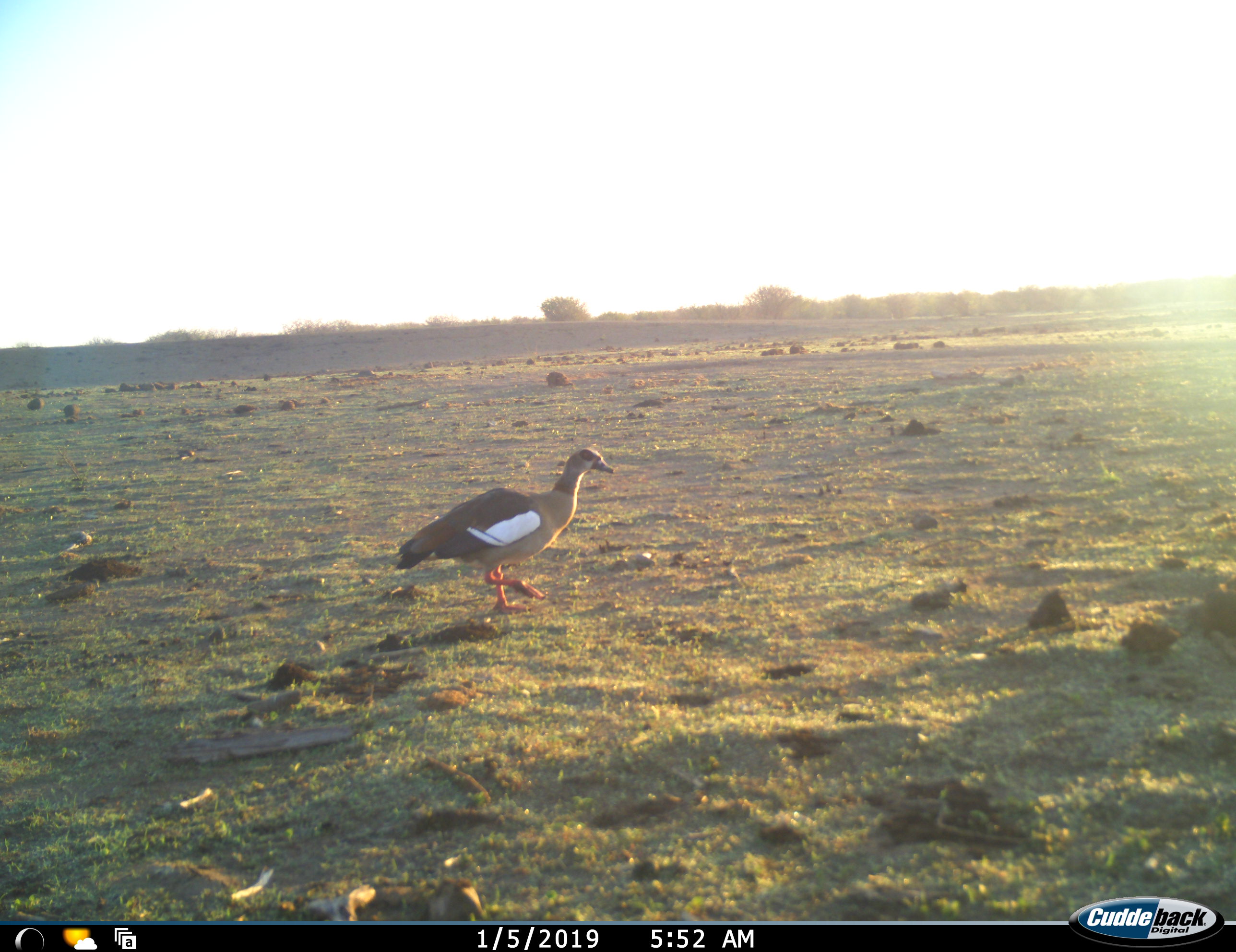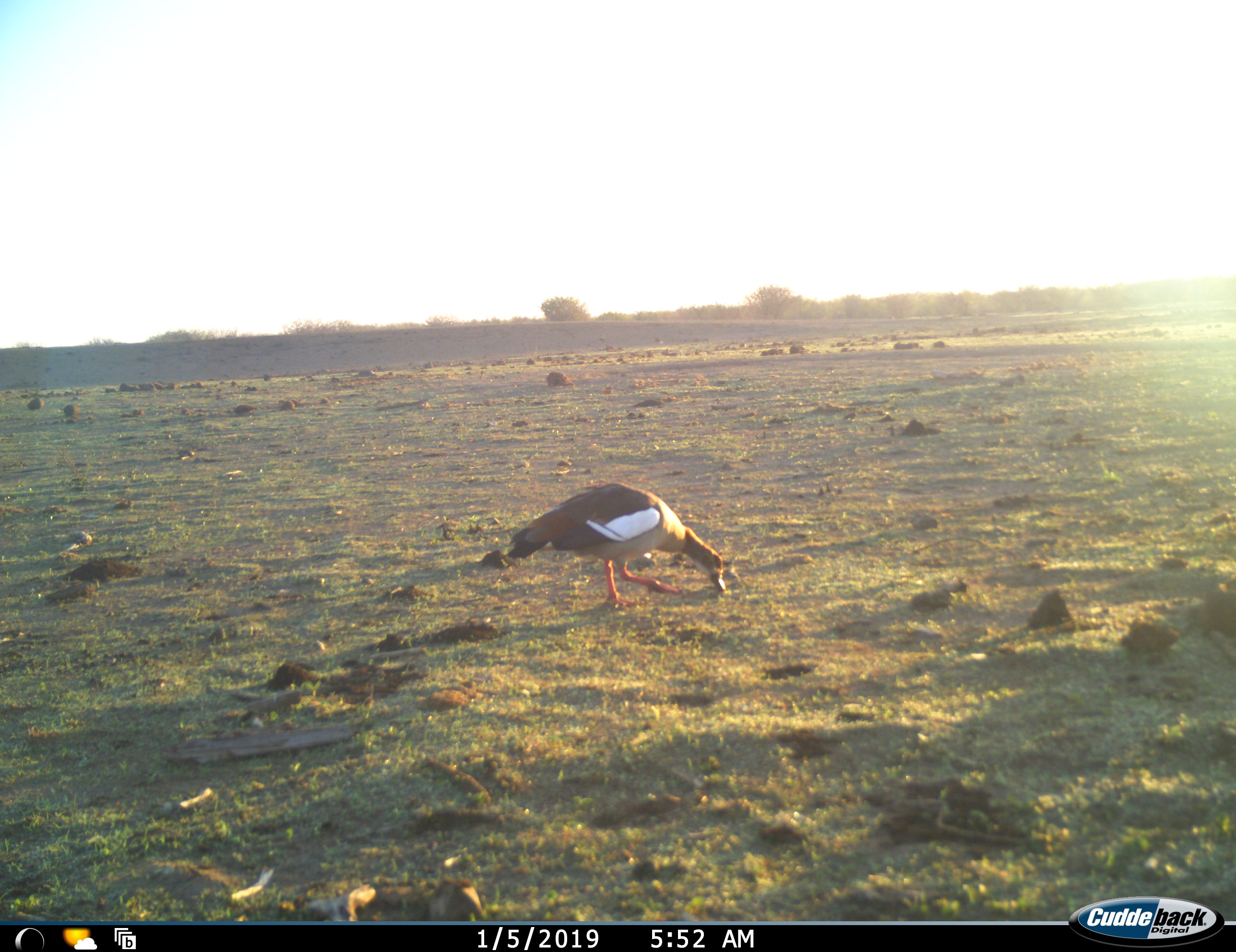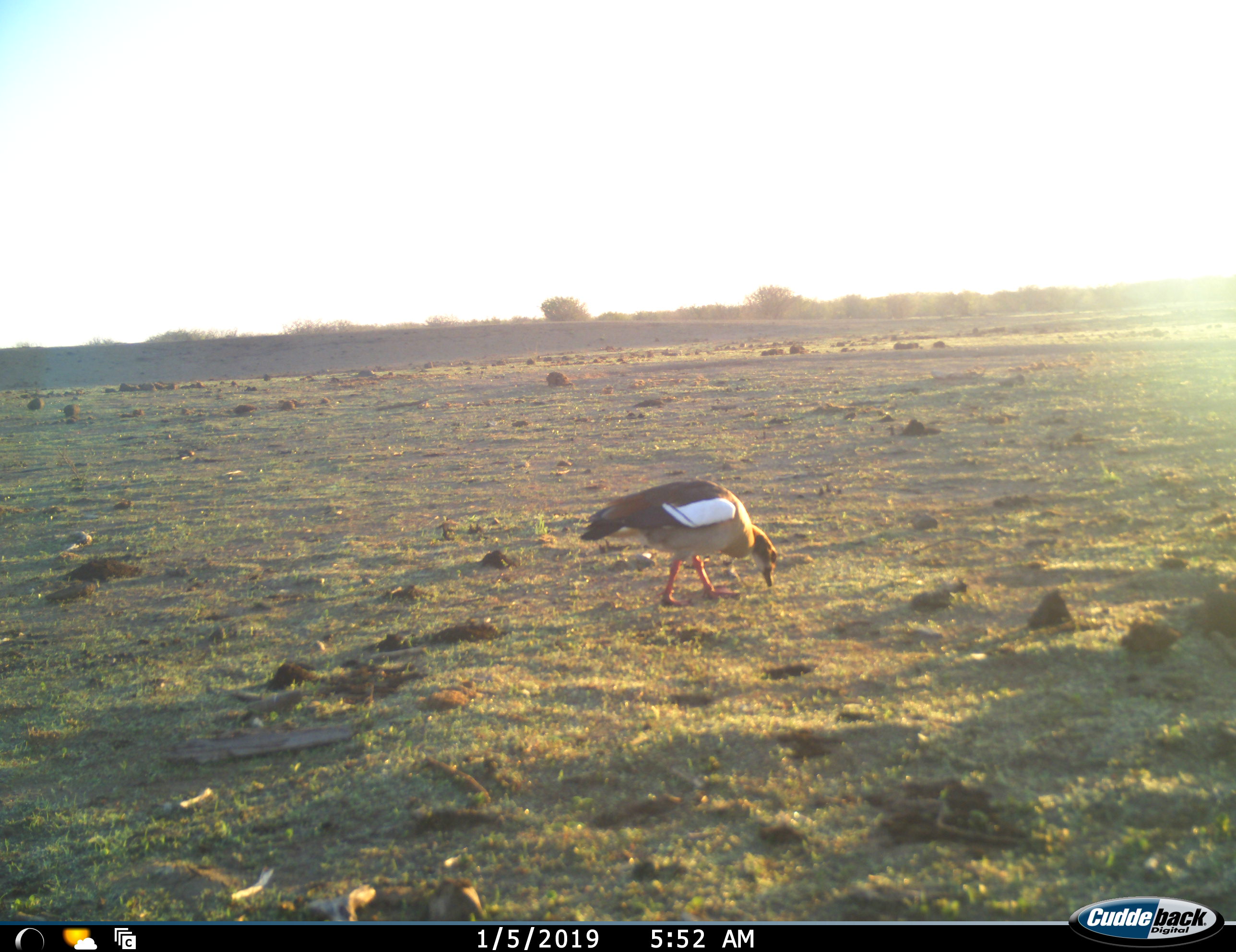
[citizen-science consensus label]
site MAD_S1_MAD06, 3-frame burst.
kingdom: Animalia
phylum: Chordata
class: Aves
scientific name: Aves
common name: bird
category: birdother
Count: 1.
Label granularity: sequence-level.